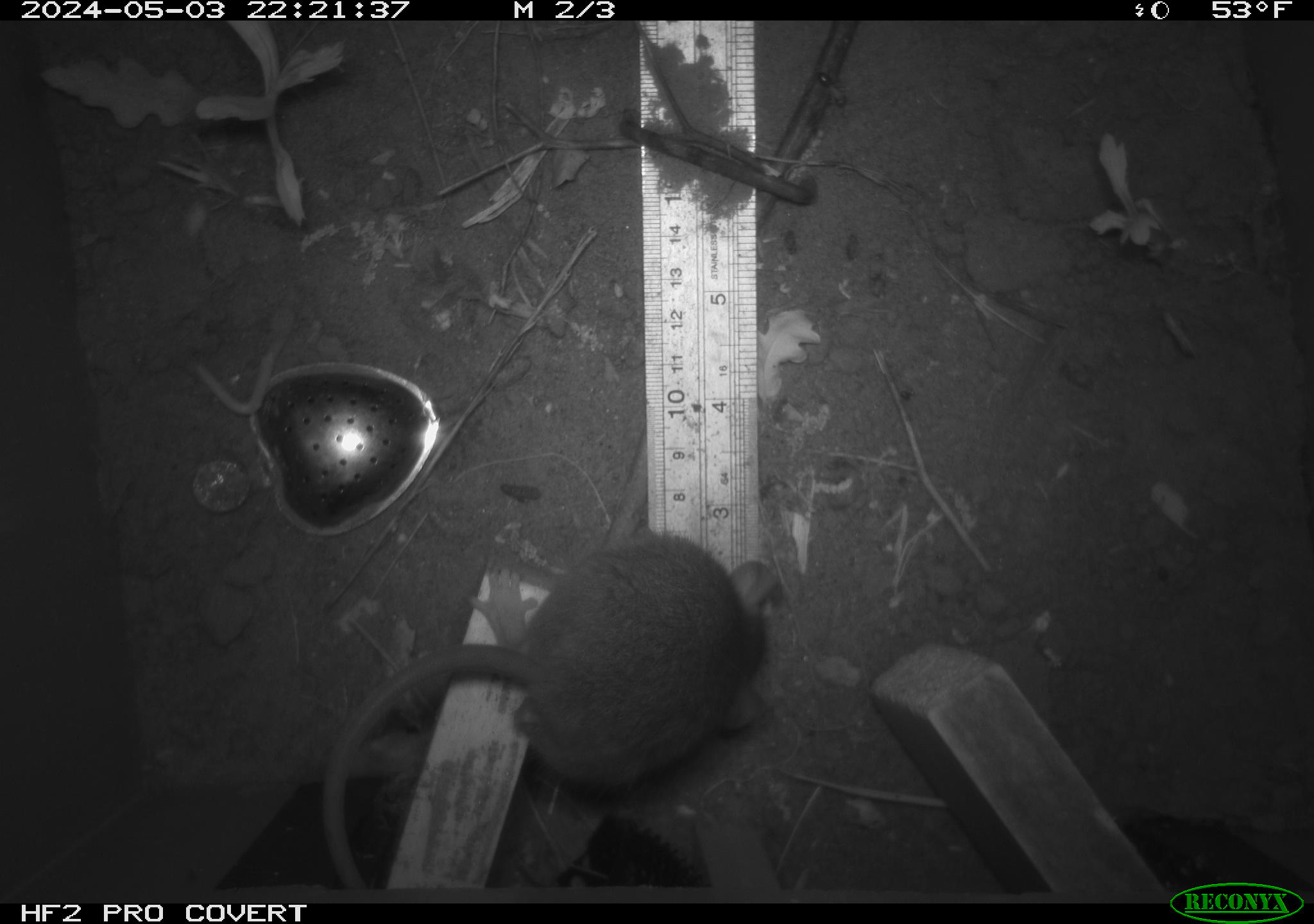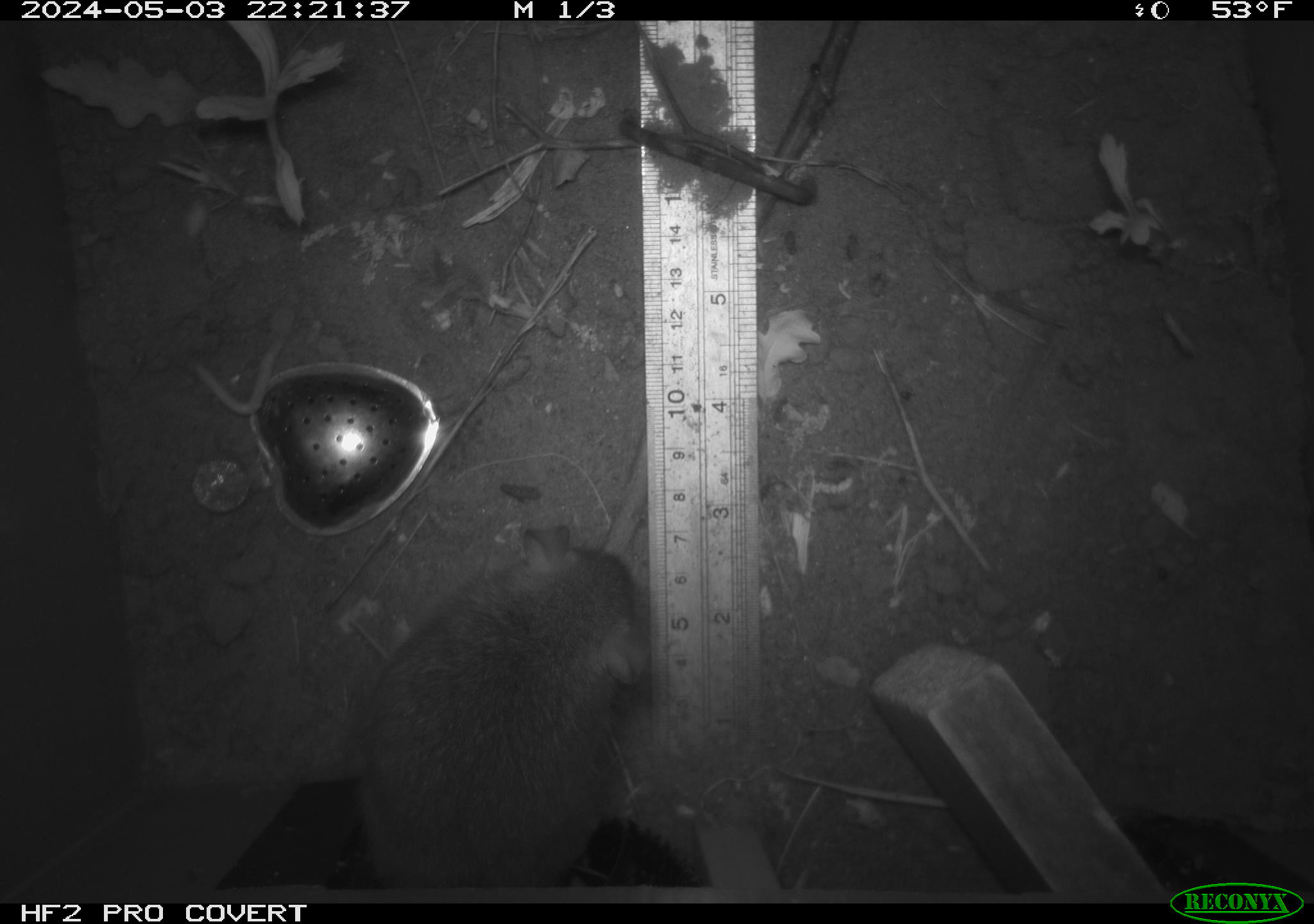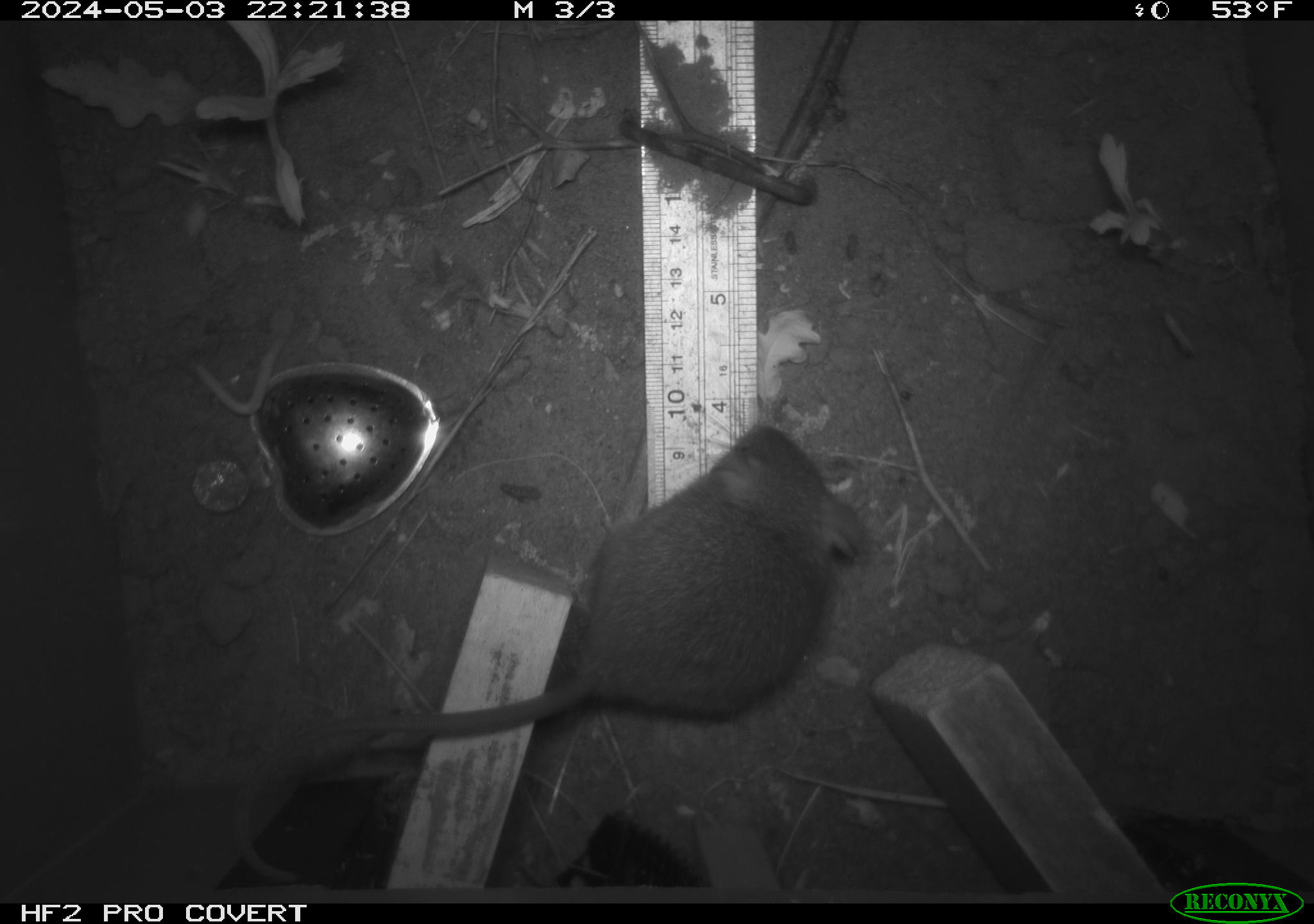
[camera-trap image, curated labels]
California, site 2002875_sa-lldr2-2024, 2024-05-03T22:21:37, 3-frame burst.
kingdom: Animalia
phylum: Chordata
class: Mammalia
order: Rodentia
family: Muridae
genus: Rattus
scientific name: Rattus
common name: rat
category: rattus species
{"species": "rattus species (rat) (Rattus)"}